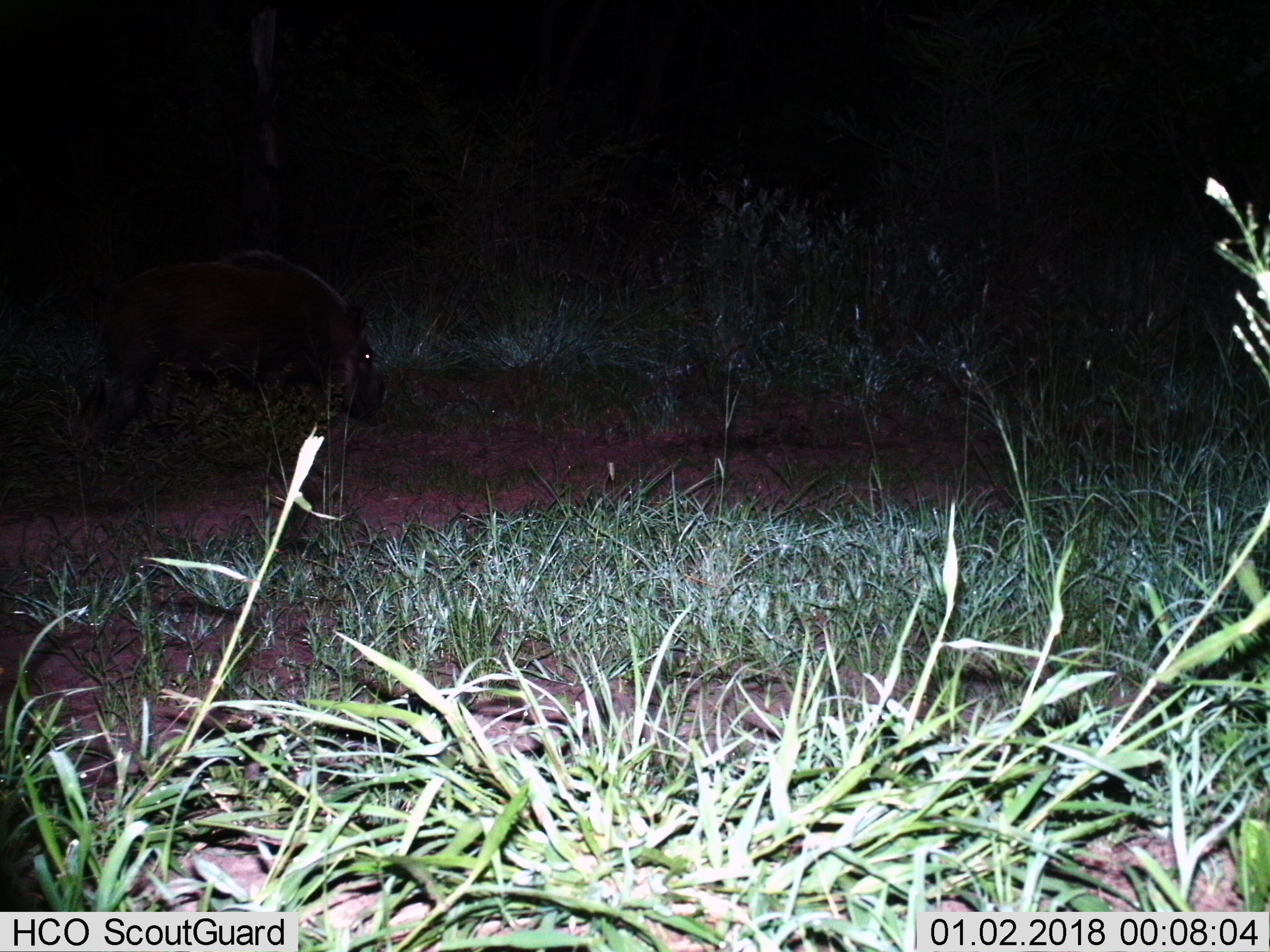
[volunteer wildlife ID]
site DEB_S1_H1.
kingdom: Animalia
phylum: Chordata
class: Mammalia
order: Artiodactyla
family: Suidae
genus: Potamochoerus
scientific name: Potamochoerus larvatus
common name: bushpig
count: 1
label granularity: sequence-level